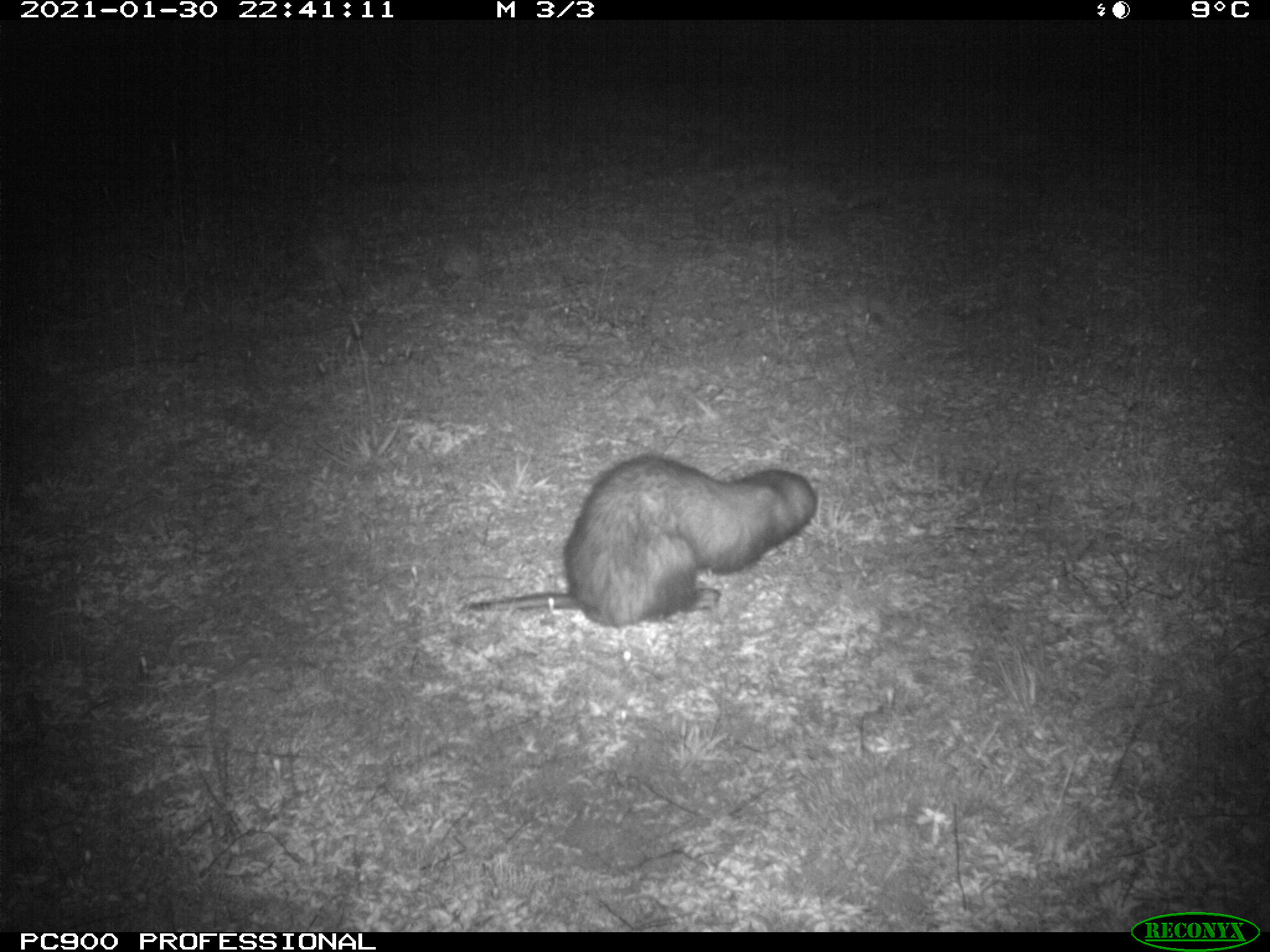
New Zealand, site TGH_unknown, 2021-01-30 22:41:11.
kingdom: Animalia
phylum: Chordata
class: Mammalia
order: Carnivora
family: Mustelidae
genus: Mustela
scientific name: Mustela furo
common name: ferret